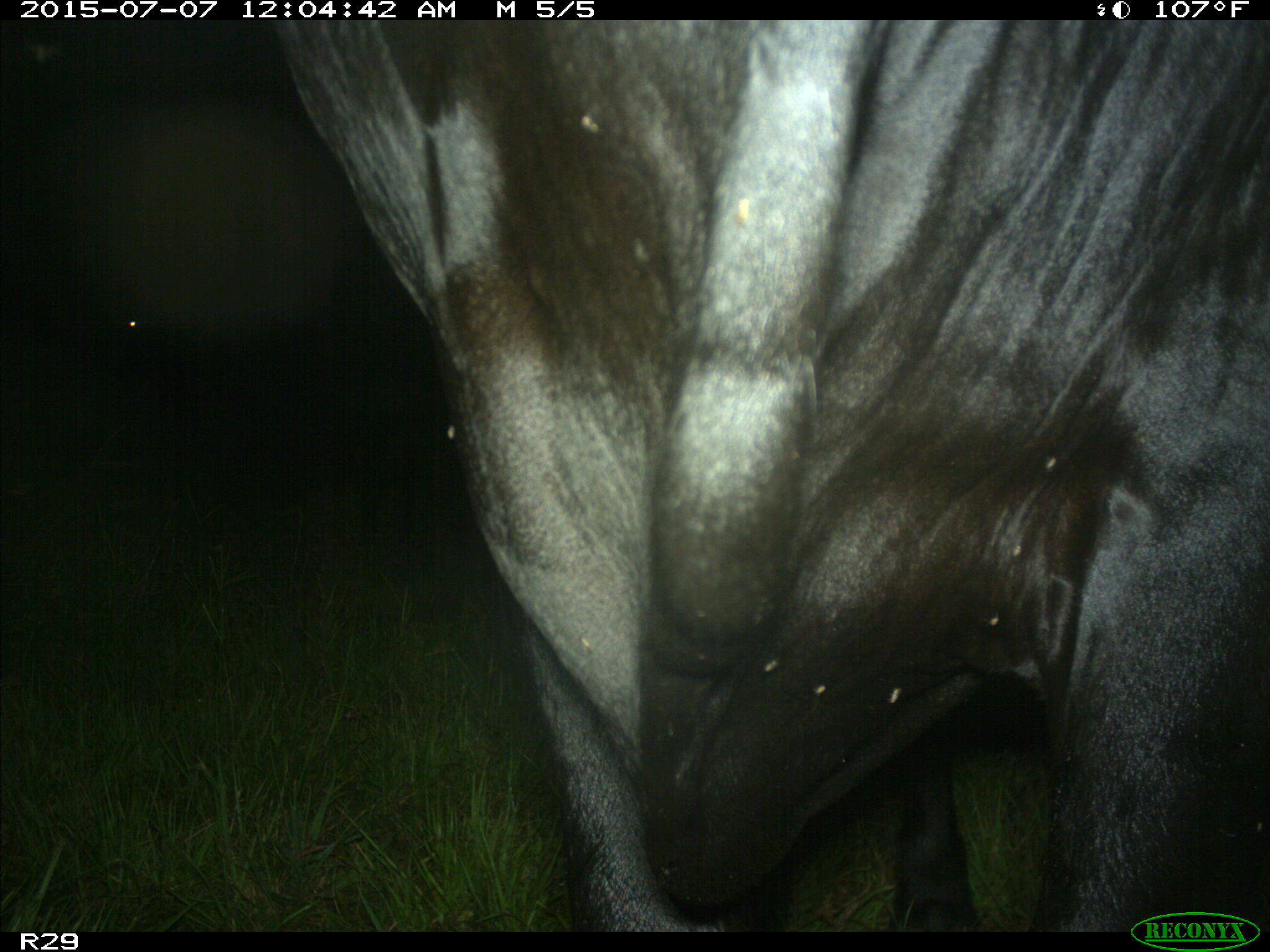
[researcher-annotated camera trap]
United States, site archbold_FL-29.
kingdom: Animalia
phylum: Chordata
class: Mammalia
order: Artiodactyla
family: Bovidae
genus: Bos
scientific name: Bos taurus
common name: domestic cow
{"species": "Bos taurus (domestic cow)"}